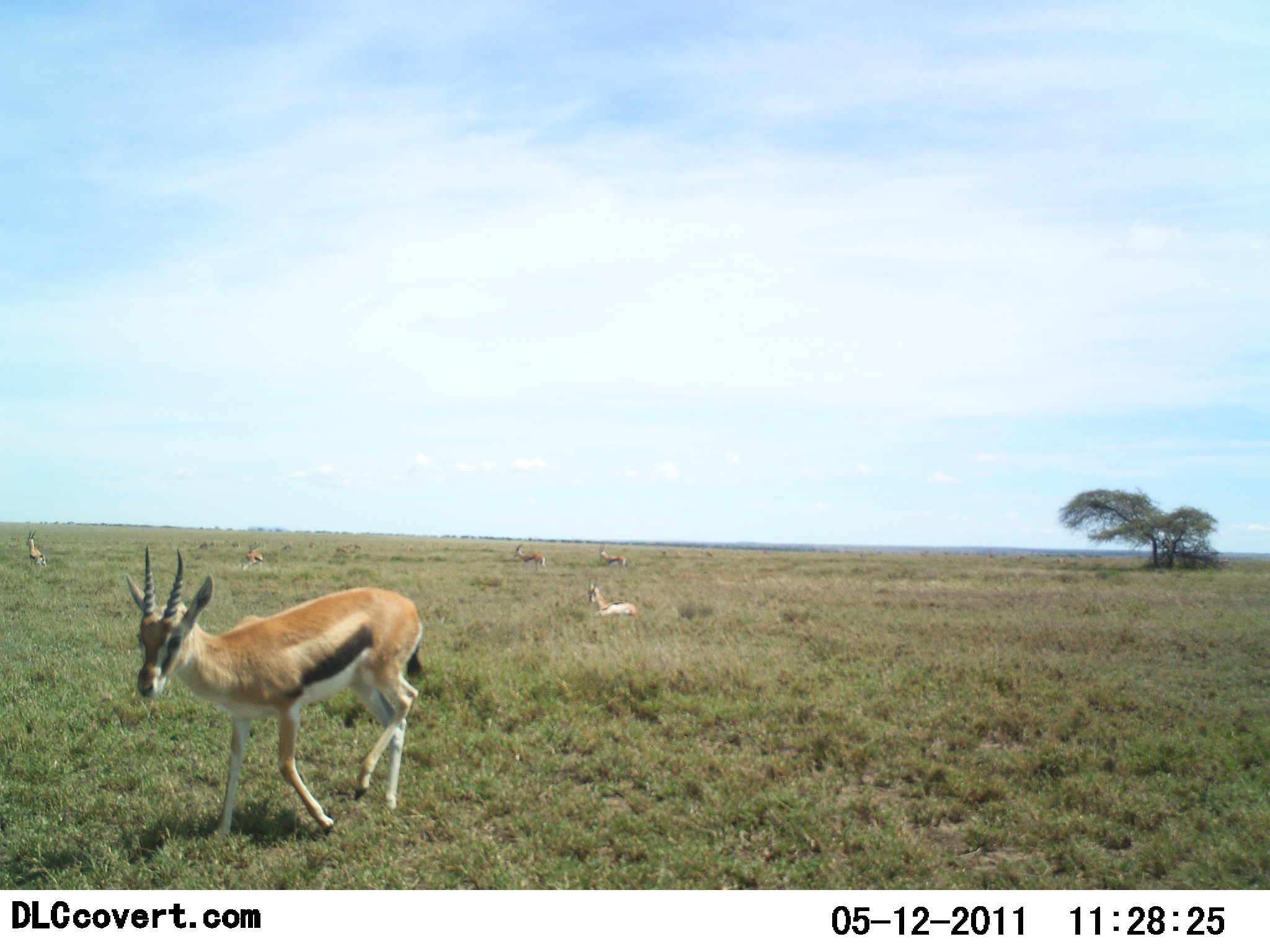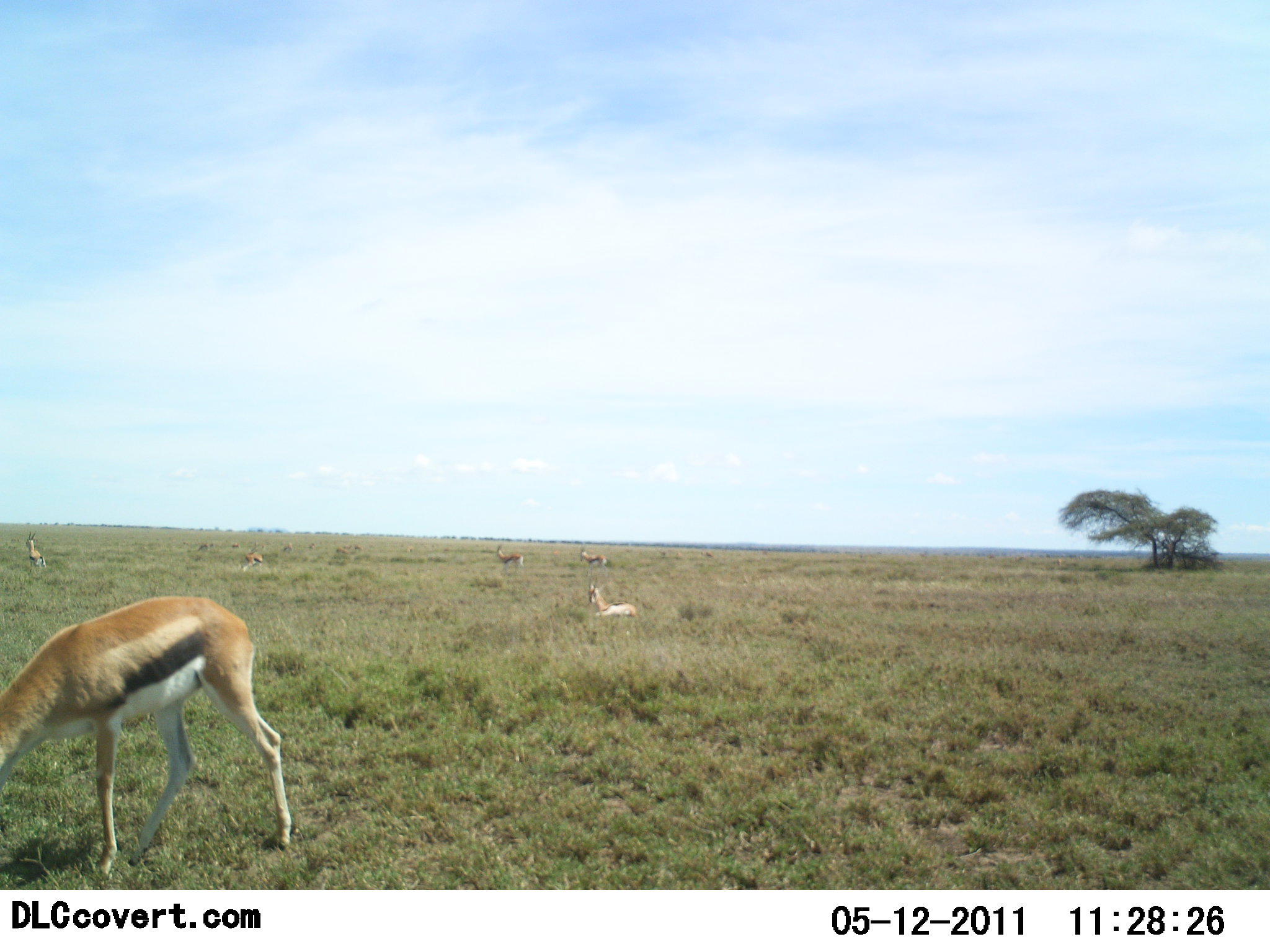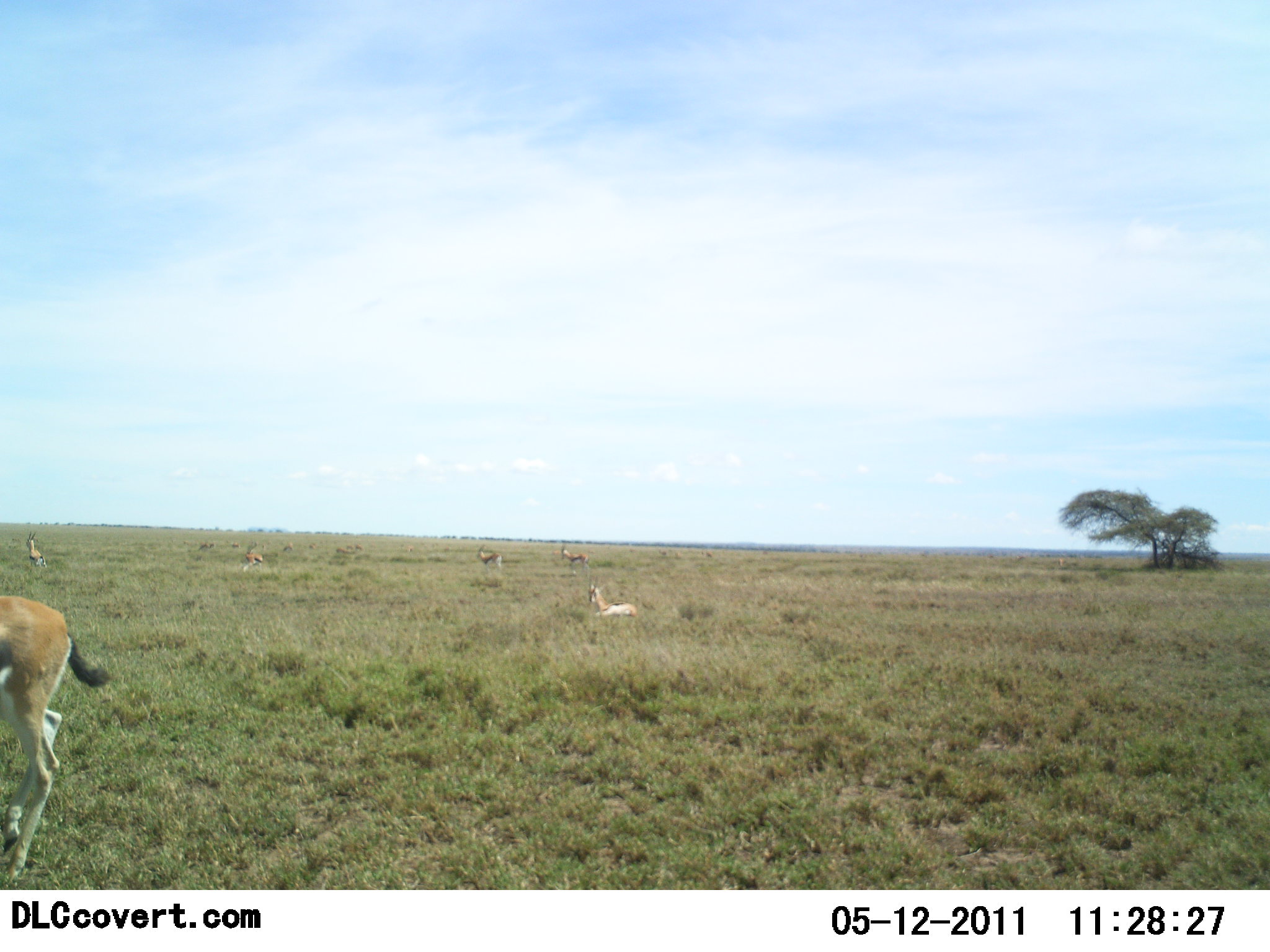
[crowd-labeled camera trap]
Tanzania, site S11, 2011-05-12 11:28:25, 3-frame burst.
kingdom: Animalia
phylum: Chordata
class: Mammalia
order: Artiodactyla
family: Bovidae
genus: Eudorcas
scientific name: Eudorcas thomsonii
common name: thomson's gazelle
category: gazellethomsons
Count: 6.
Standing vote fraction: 50%.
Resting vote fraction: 58%.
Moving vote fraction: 100%.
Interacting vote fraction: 8%.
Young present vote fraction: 0%.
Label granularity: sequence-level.